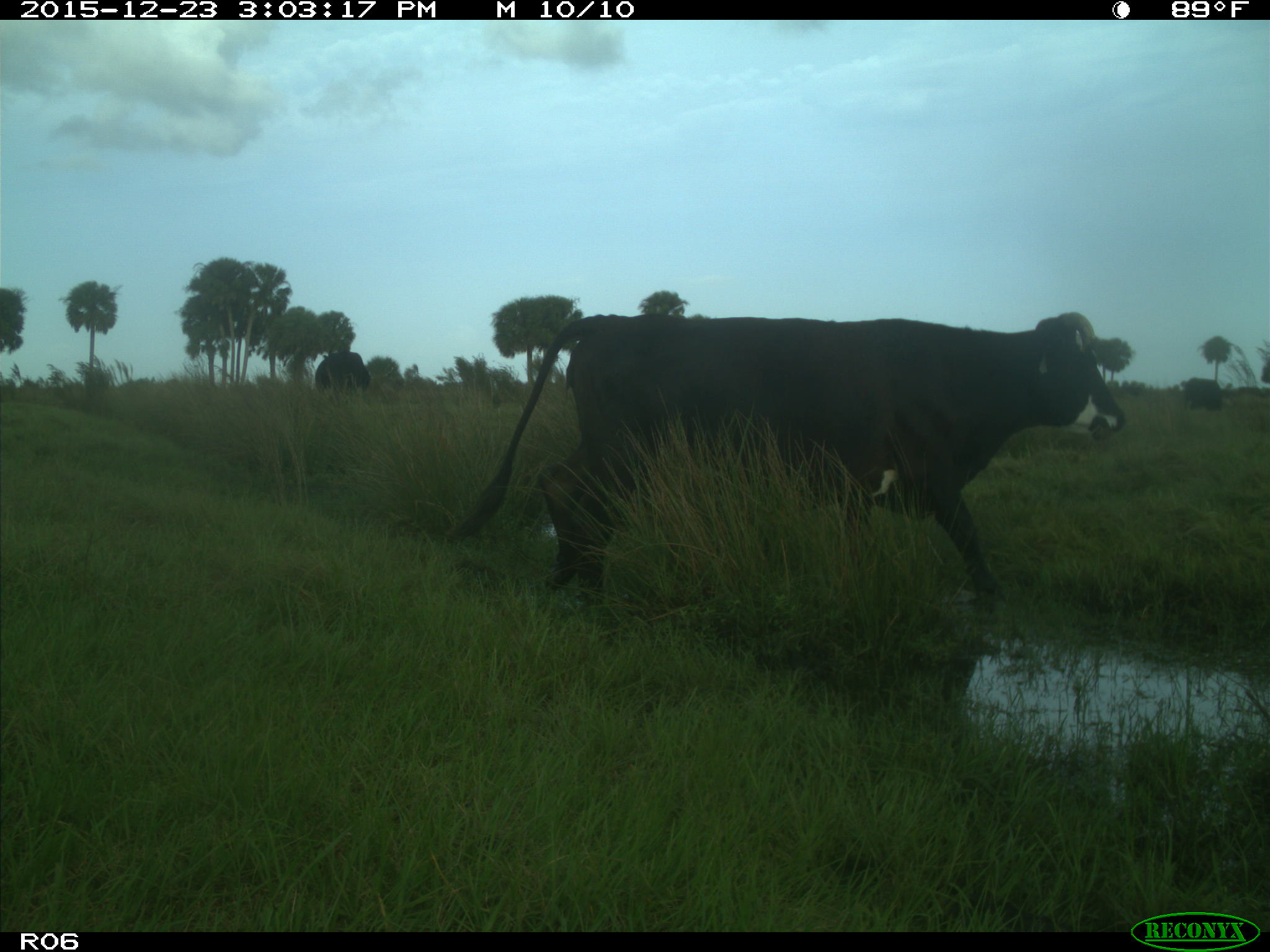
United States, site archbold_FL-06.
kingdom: Animalia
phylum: Chordata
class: Mammalia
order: Artiodactyla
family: Bovidae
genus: Bos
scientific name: Bos taurus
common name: domestic cow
Bos taurus (domestic cow).